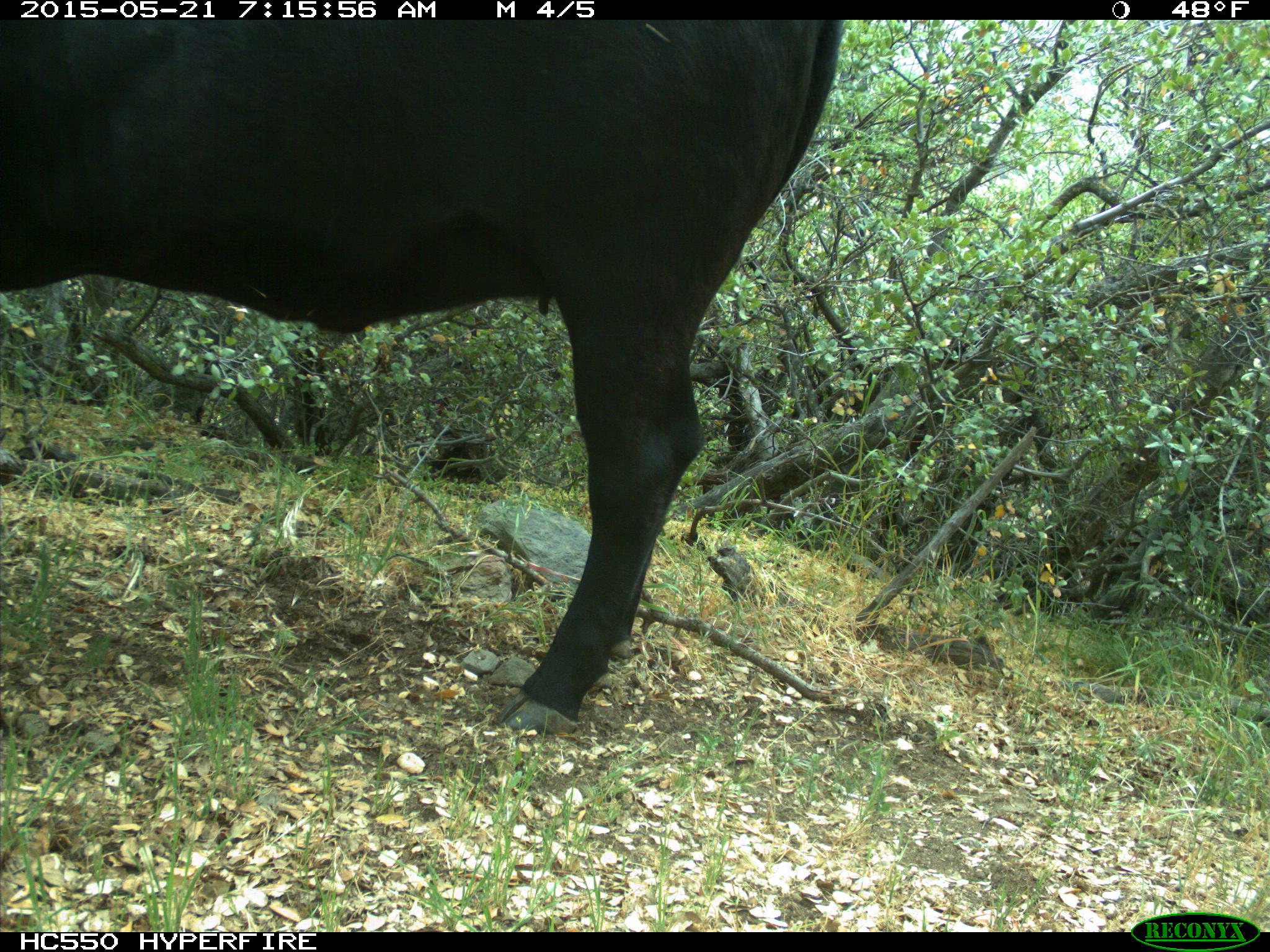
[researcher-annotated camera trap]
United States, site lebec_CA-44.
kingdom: Animalia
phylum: Chordata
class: Mammalia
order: Artiodactyla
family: Bovidae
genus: Bos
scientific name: Bos taurus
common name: domestic cow